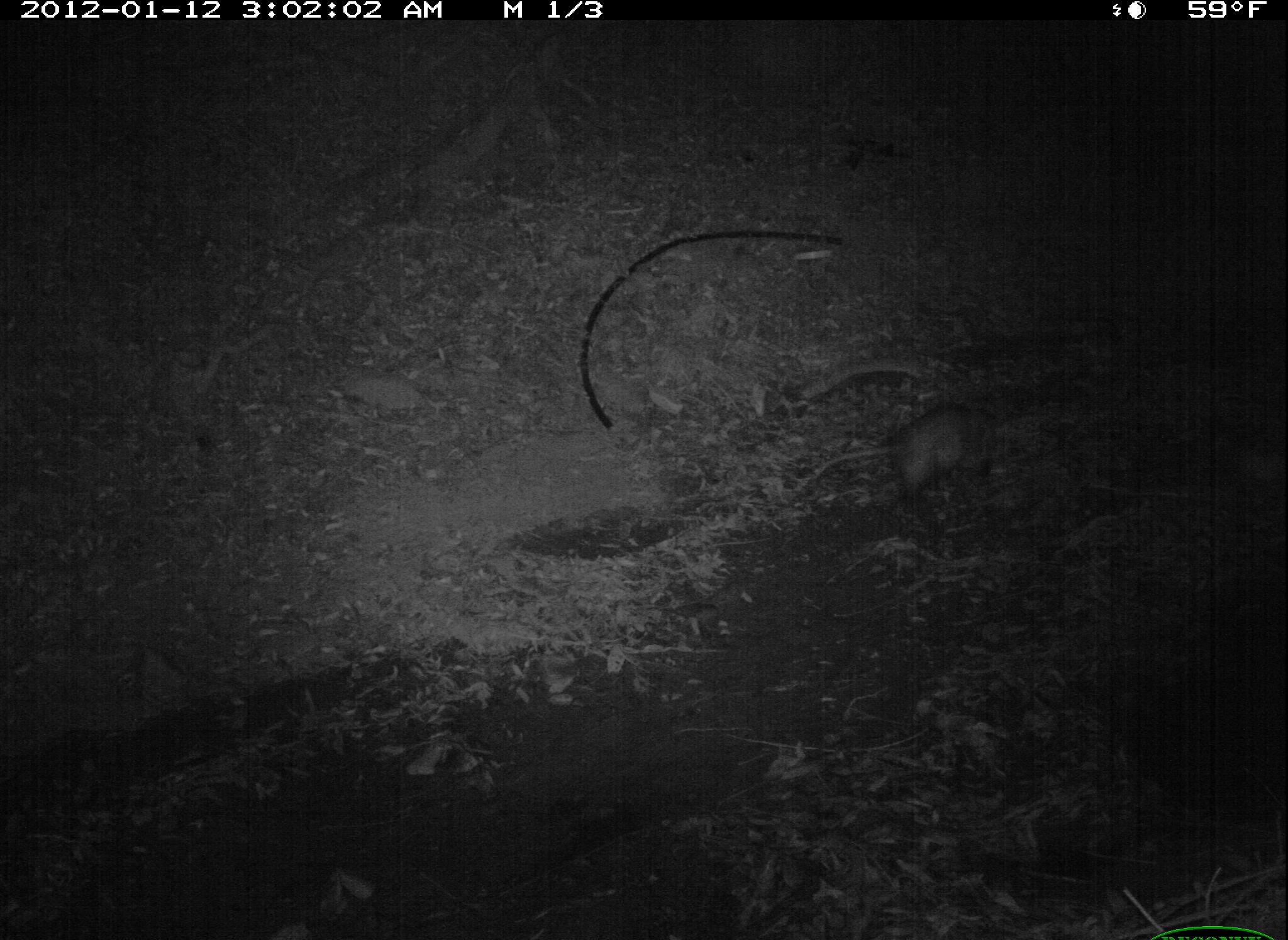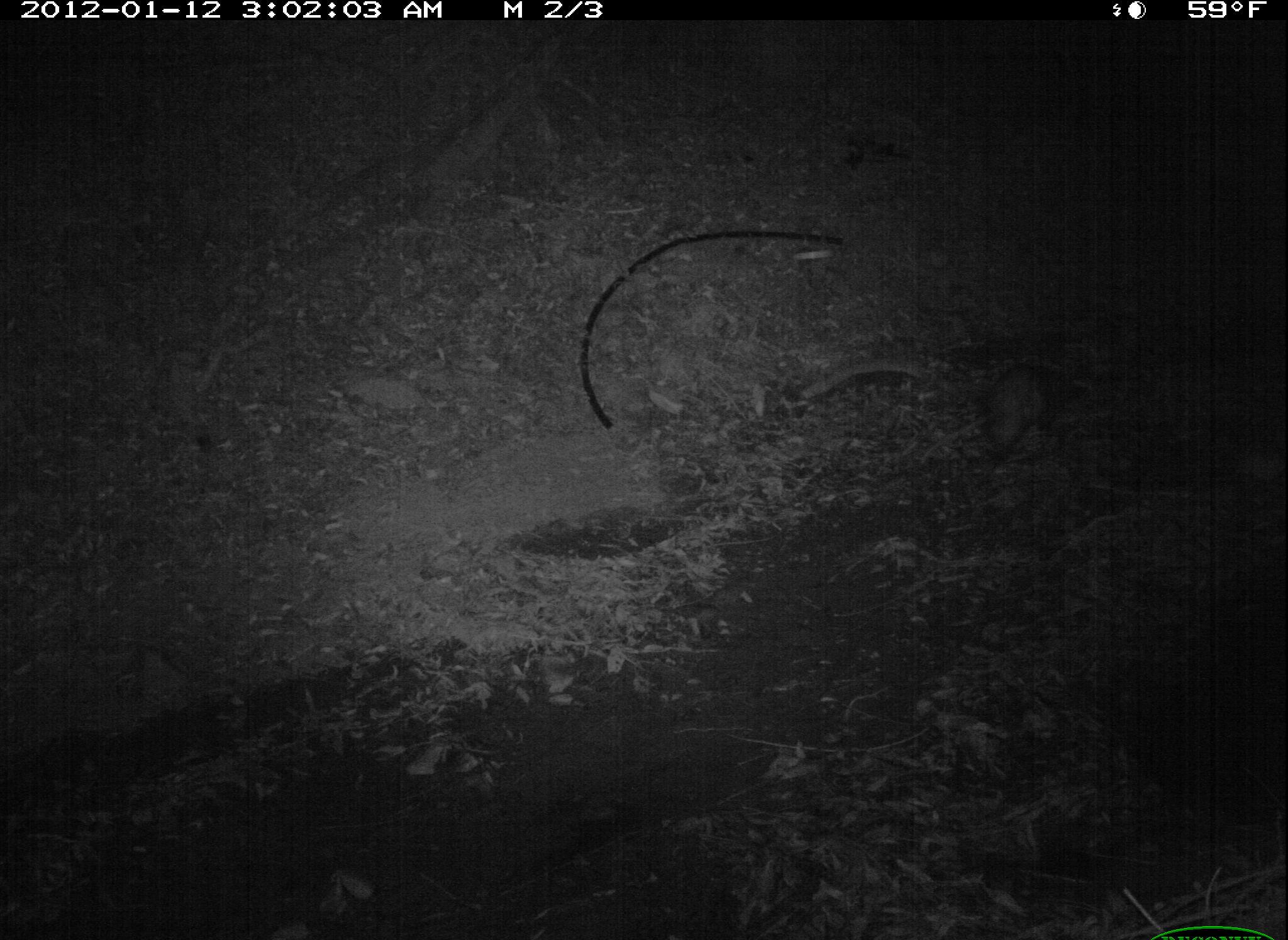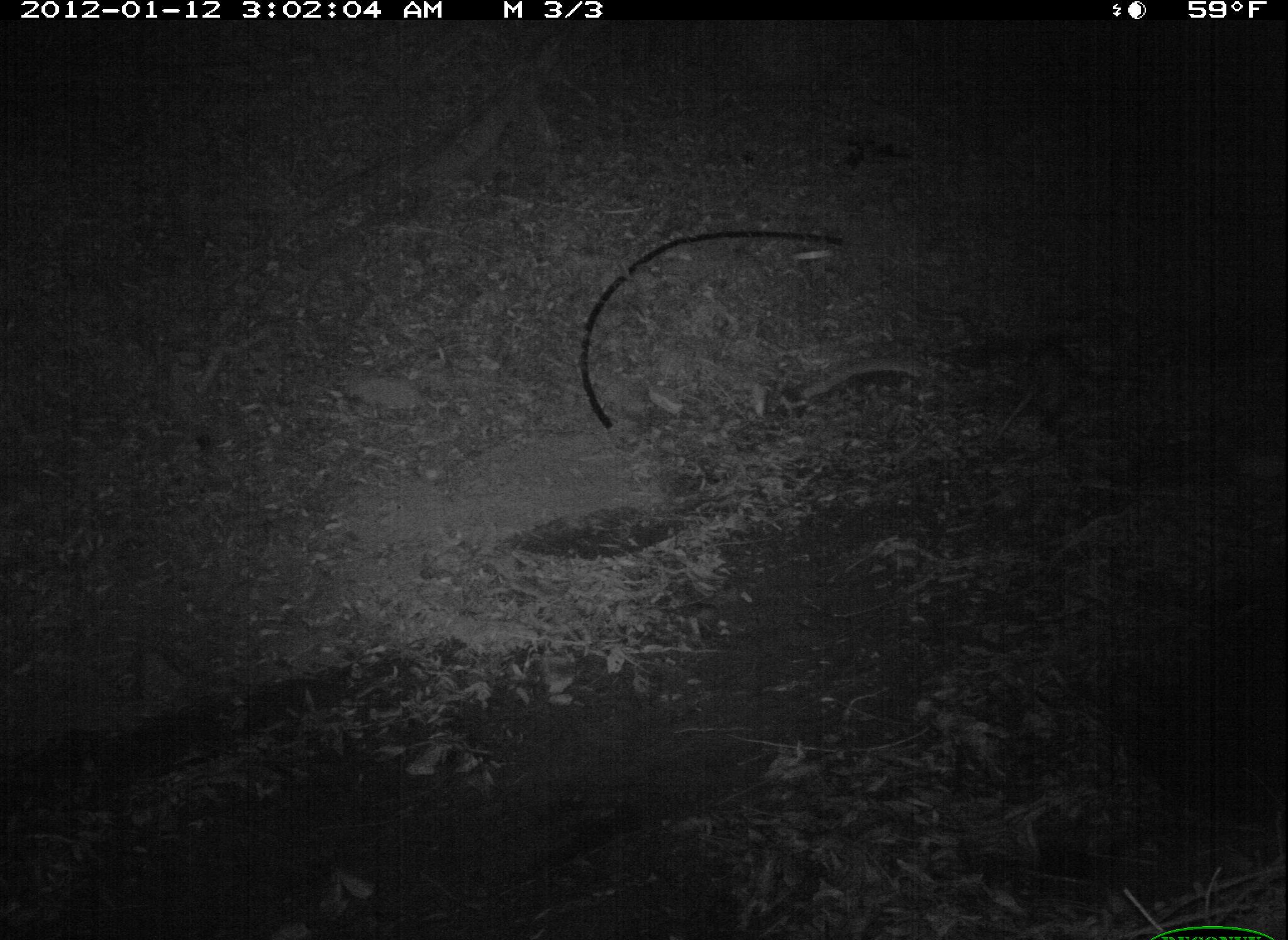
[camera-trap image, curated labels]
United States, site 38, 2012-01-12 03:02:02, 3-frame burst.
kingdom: Animalia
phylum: Chordata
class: Mammalia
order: Didelphimorphia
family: Didelphidae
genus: Didelphis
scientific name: Didelphis virginiana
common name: virginia opossum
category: opossum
Opossum (virginia opossum) (Didelphis virginiana).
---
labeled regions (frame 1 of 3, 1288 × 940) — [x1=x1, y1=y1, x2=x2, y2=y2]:
opossum: [x1=791, y1=393, x2=1030, y2=515]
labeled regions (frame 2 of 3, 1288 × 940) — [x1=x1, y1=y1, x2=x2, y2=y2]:
opossum: [x1=953, y1=334, x2=1086, y2=480]